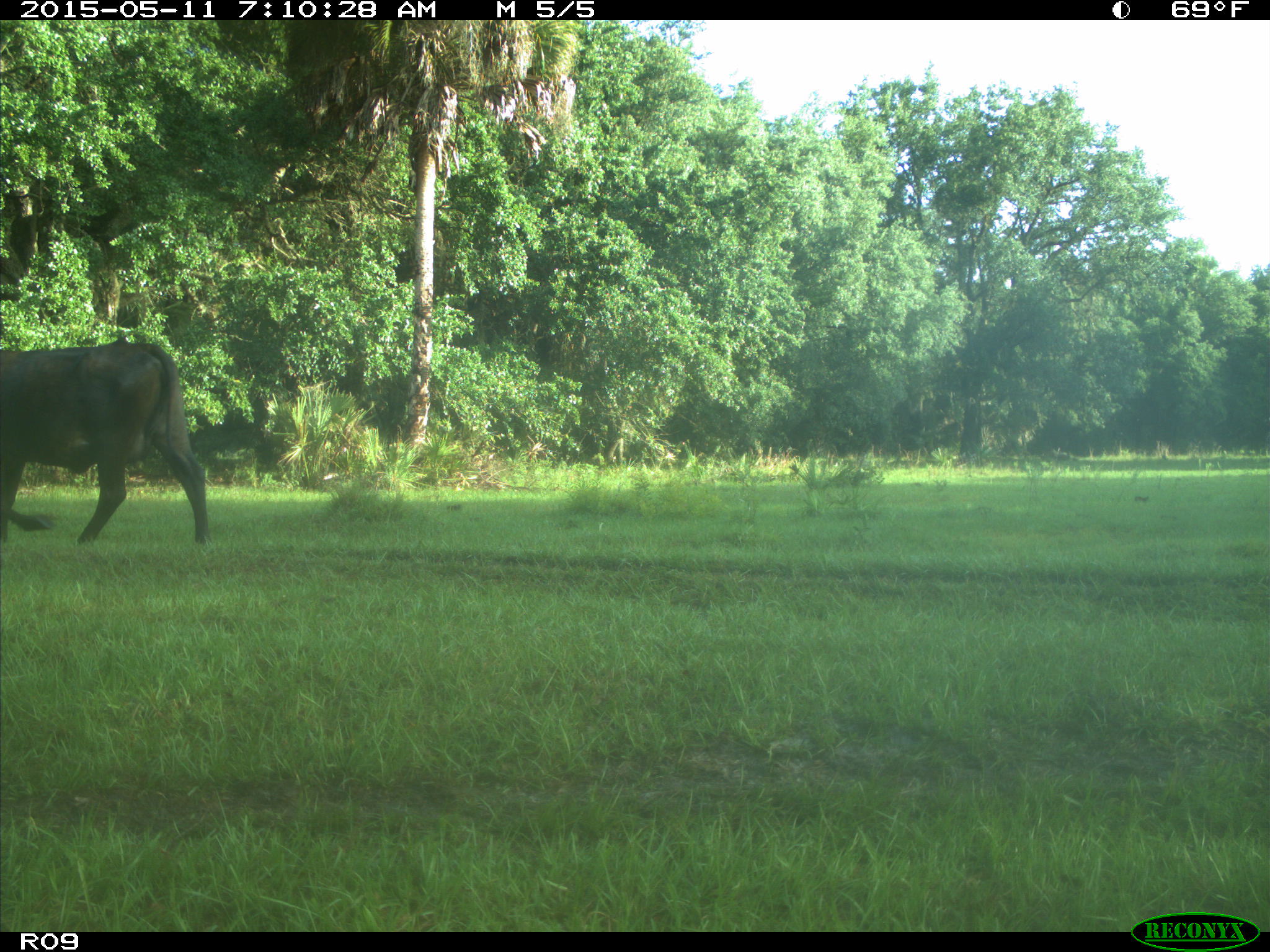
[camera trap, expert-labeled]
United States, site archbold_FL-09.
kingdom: Animalia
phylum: Chordata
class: Mammalia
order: Artiodactyla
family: Bovidae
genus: Bos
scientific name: Bos taurus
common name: domestic cow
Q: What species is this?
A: Bos taurus (domestic cow).